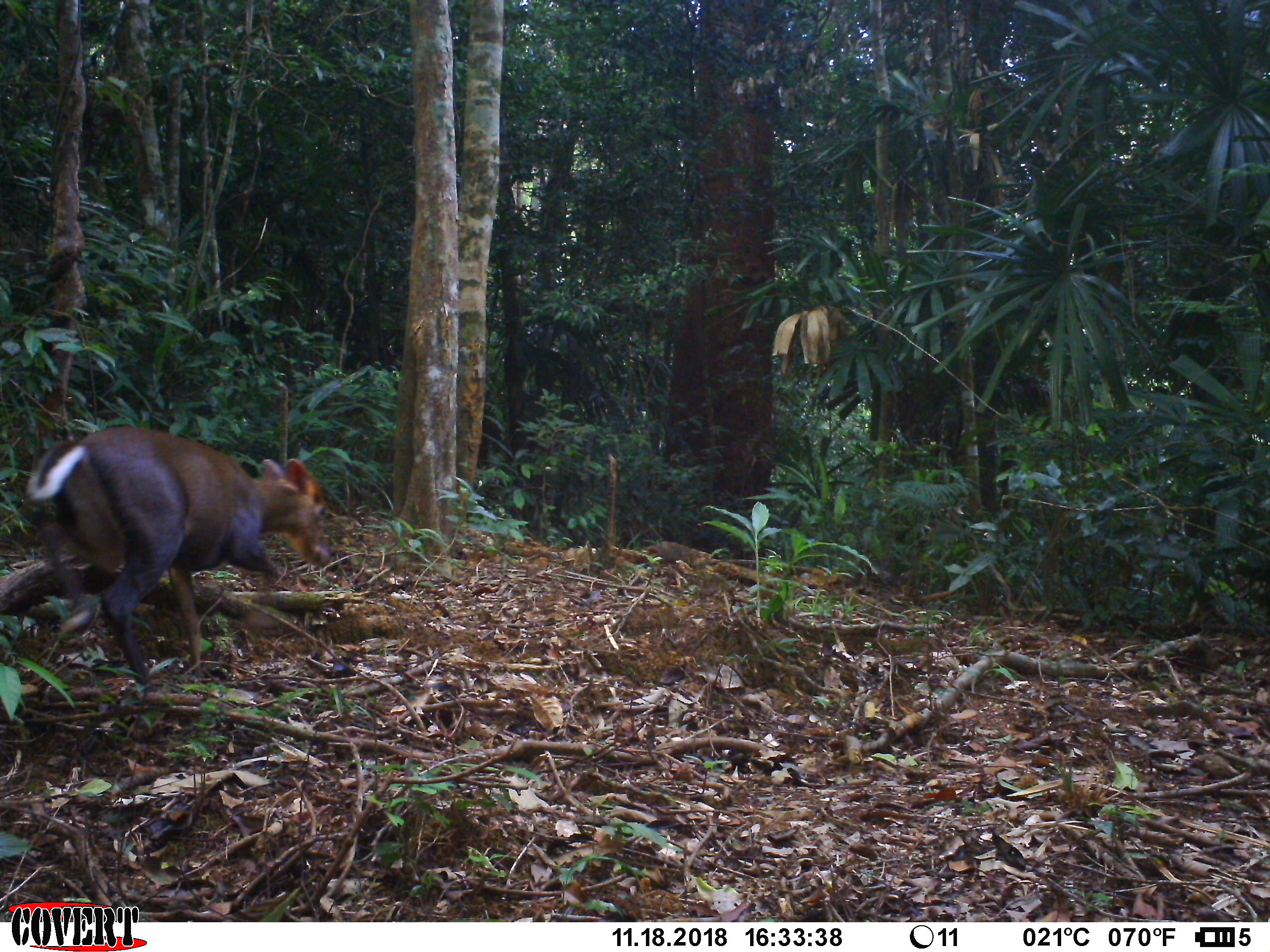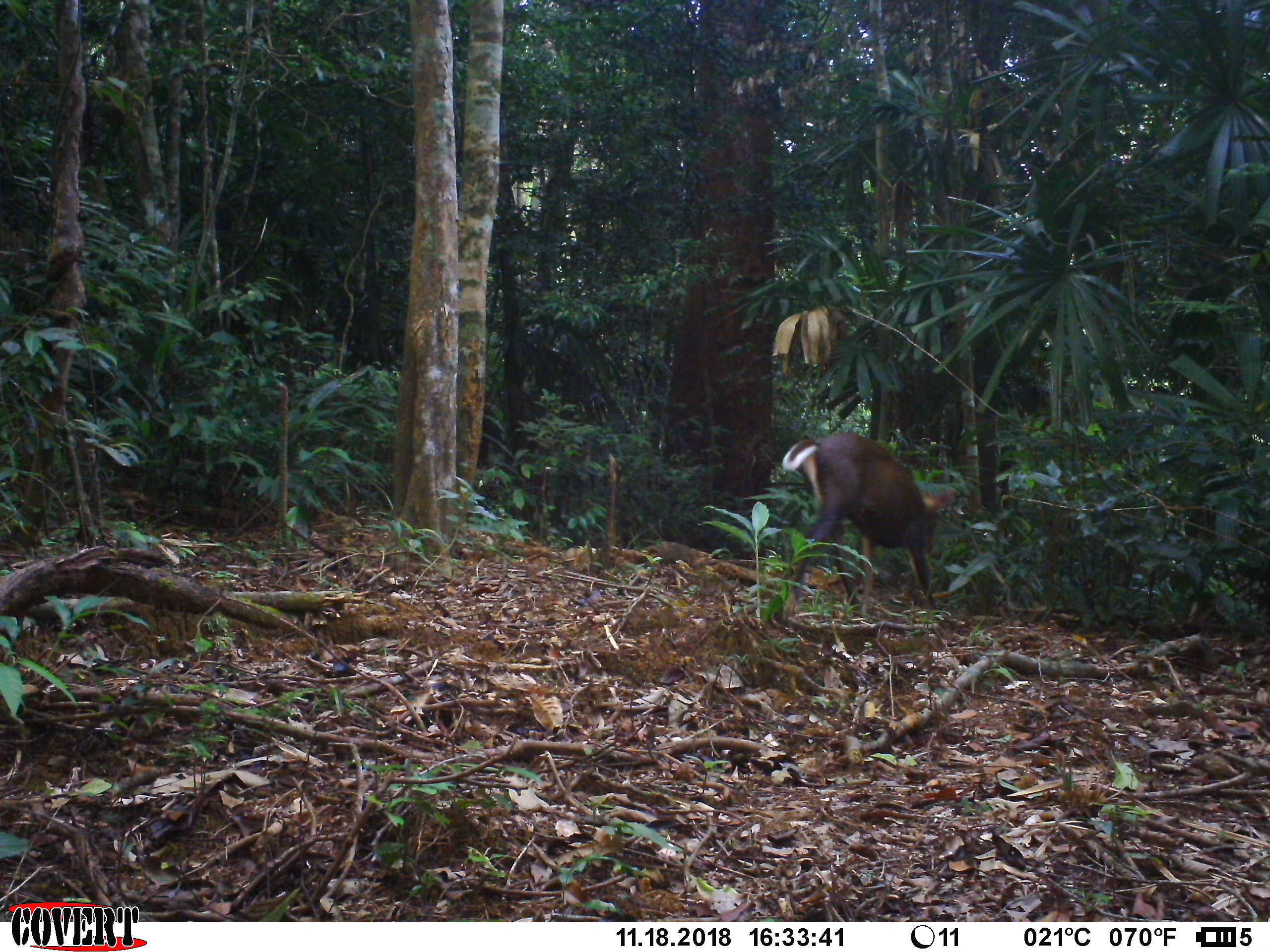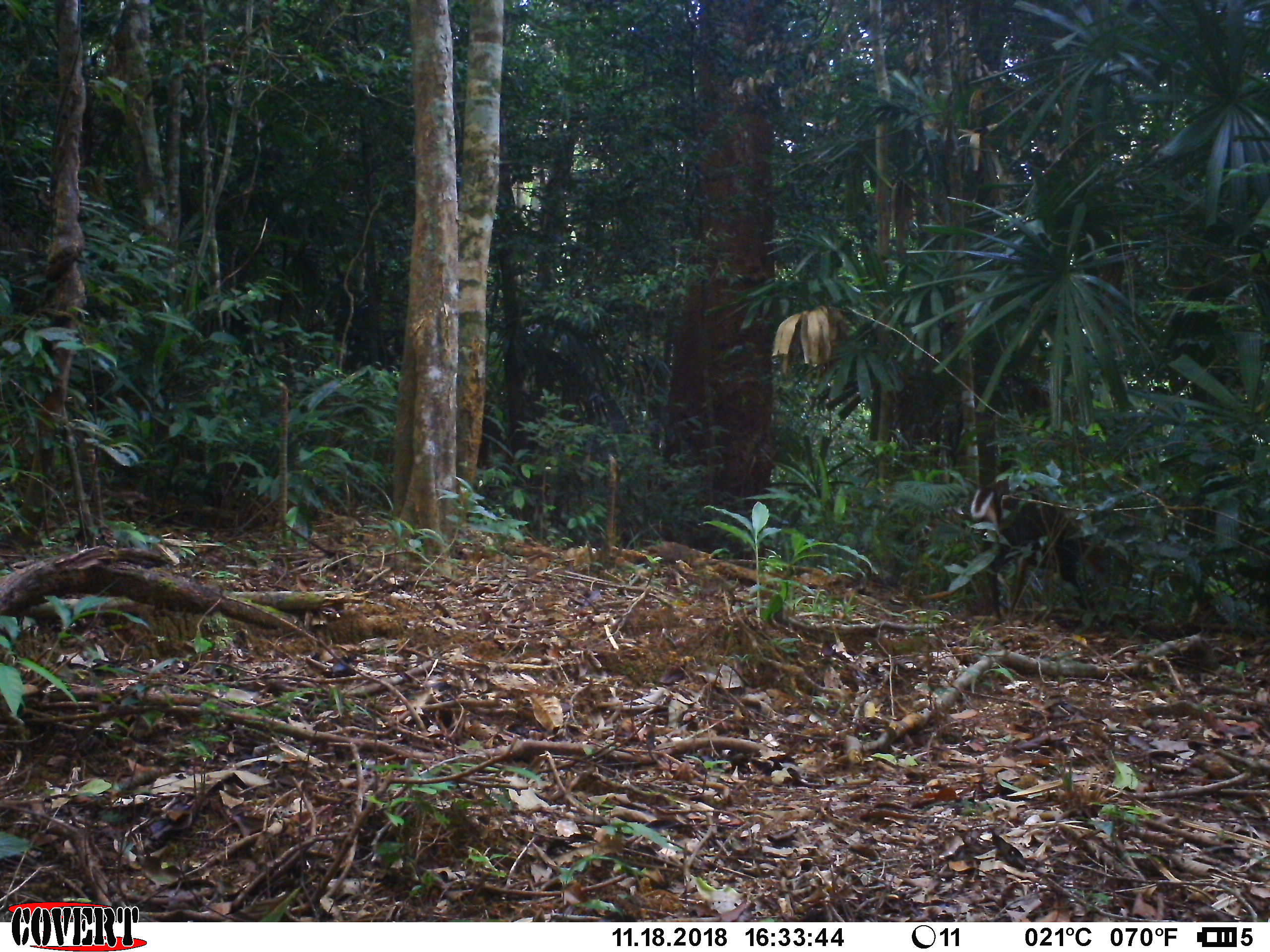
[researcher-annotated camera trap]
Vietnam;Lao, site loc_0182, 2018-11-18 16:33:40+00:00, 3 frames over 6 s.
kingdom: Animalia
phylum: Chordata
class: Mammalia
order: Artiodactyla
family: Cervidae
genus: Muntiacus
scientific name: Muntiacus vuquangensis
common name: large-antlered muntjac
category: large antlered muntjac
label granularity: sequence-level